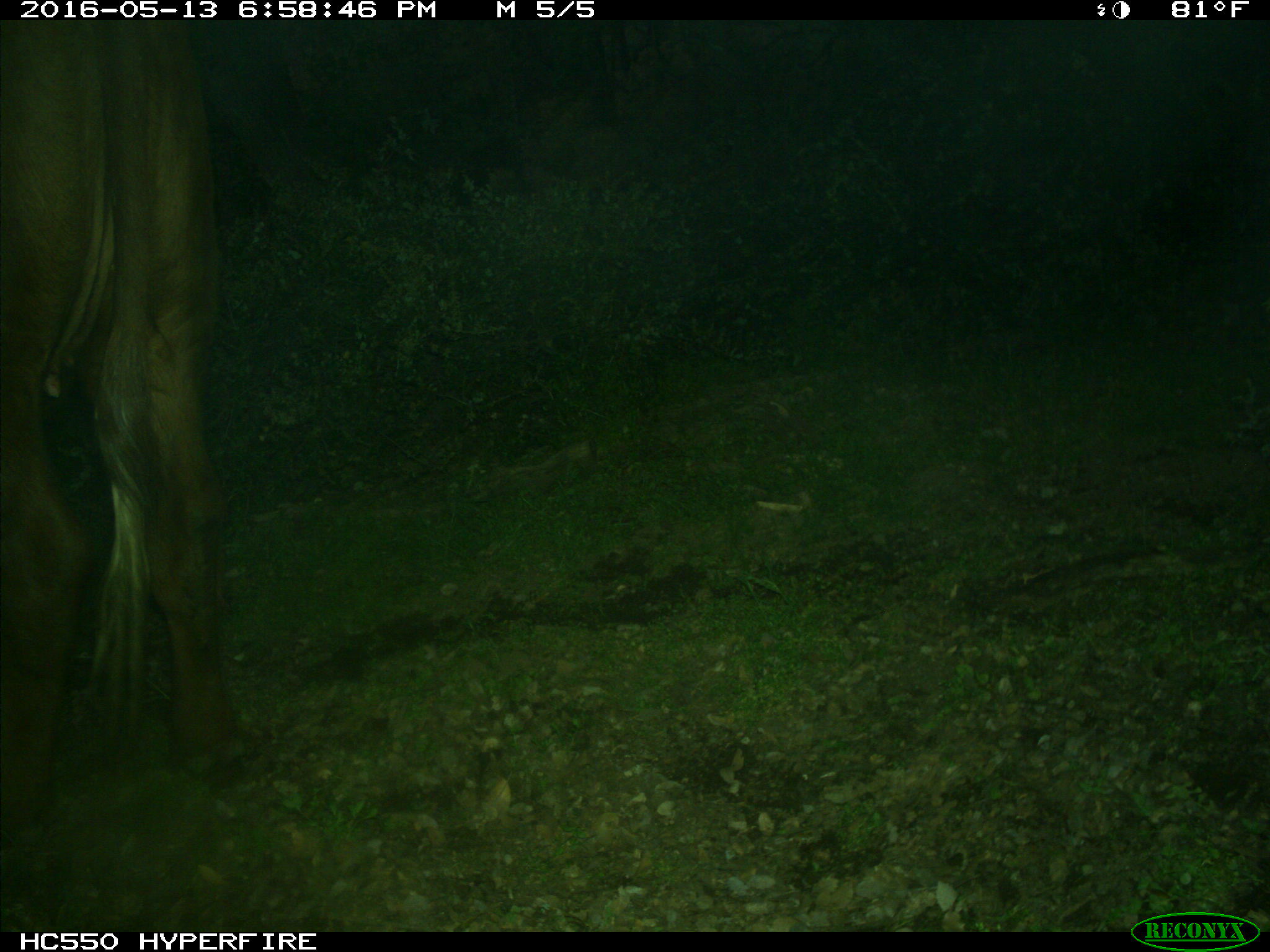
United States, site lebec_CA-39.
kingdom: Animalia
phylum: Chordata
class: Mammalia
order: Artiodactyla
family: Bovidae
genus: Bos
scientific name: Bos taurus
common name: domestic cow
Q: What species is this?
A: Bos taurus (domestic cow).